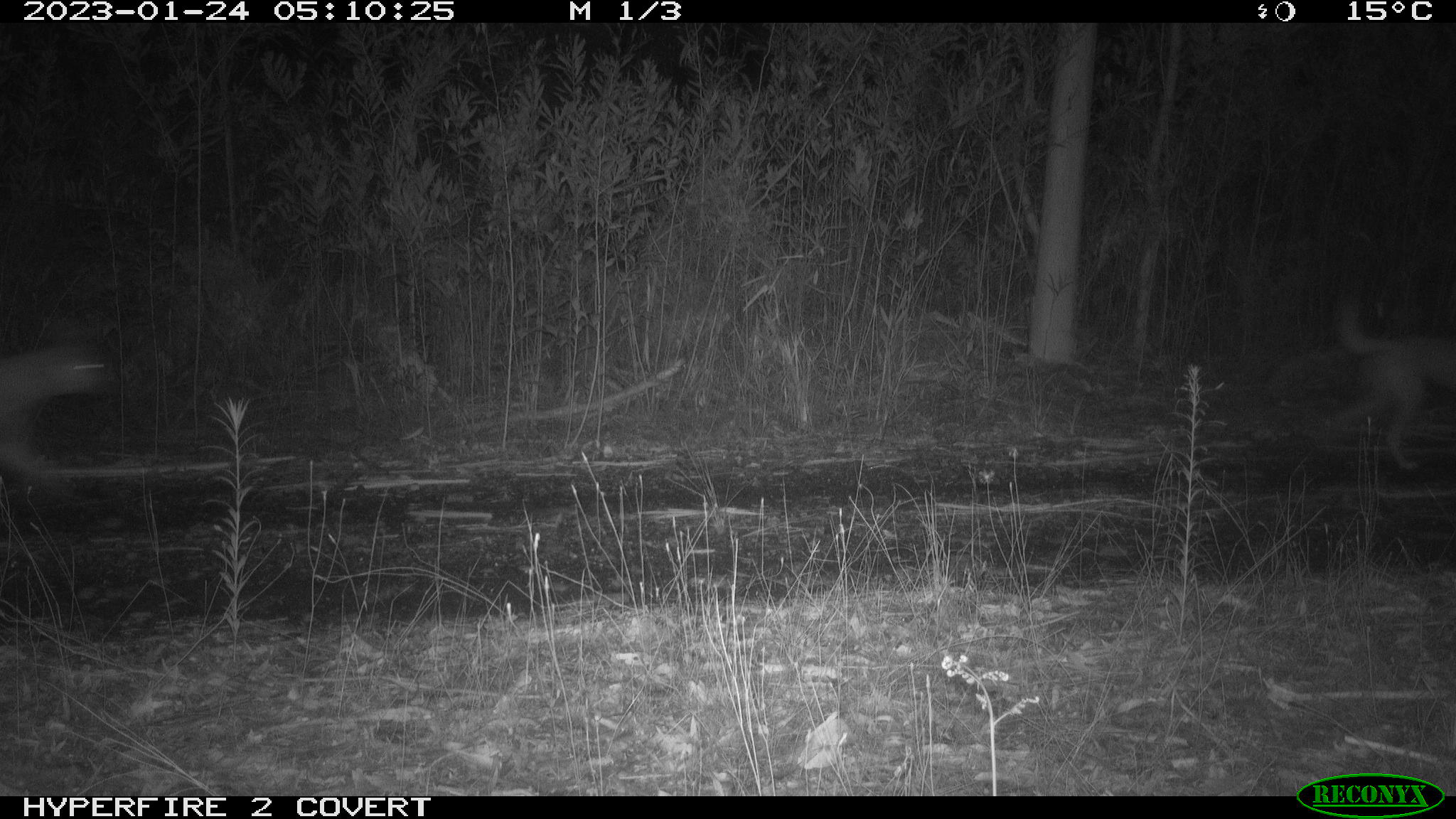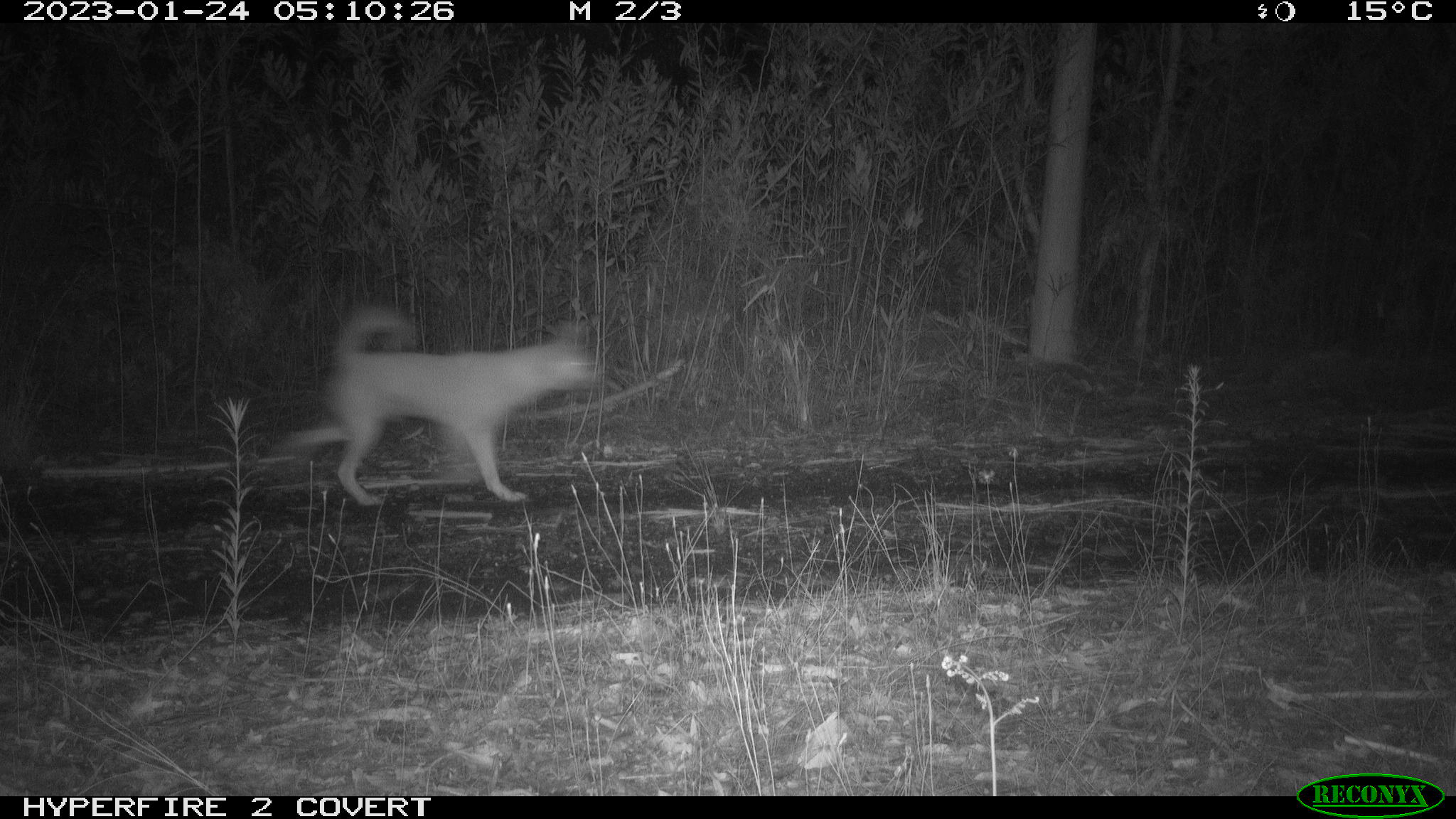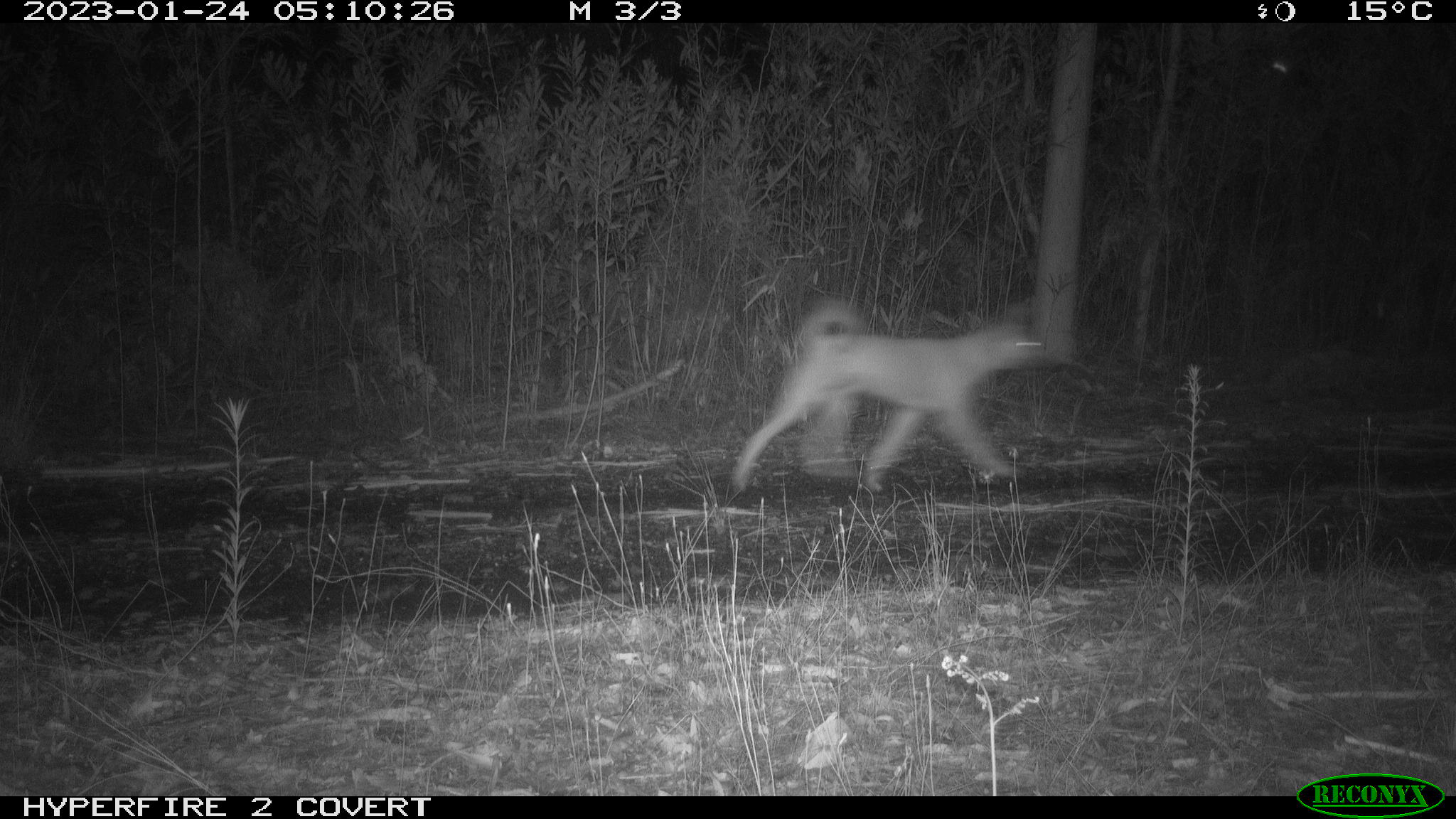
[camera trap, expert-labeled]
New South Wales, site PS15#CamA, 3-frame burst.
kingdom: Animalia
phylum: Chordata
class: Mammalia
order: Carnivora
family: Canidae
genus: Canis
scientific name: Canis familiaris dingo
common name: dingo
Dingo (Canis familiaris dingo).